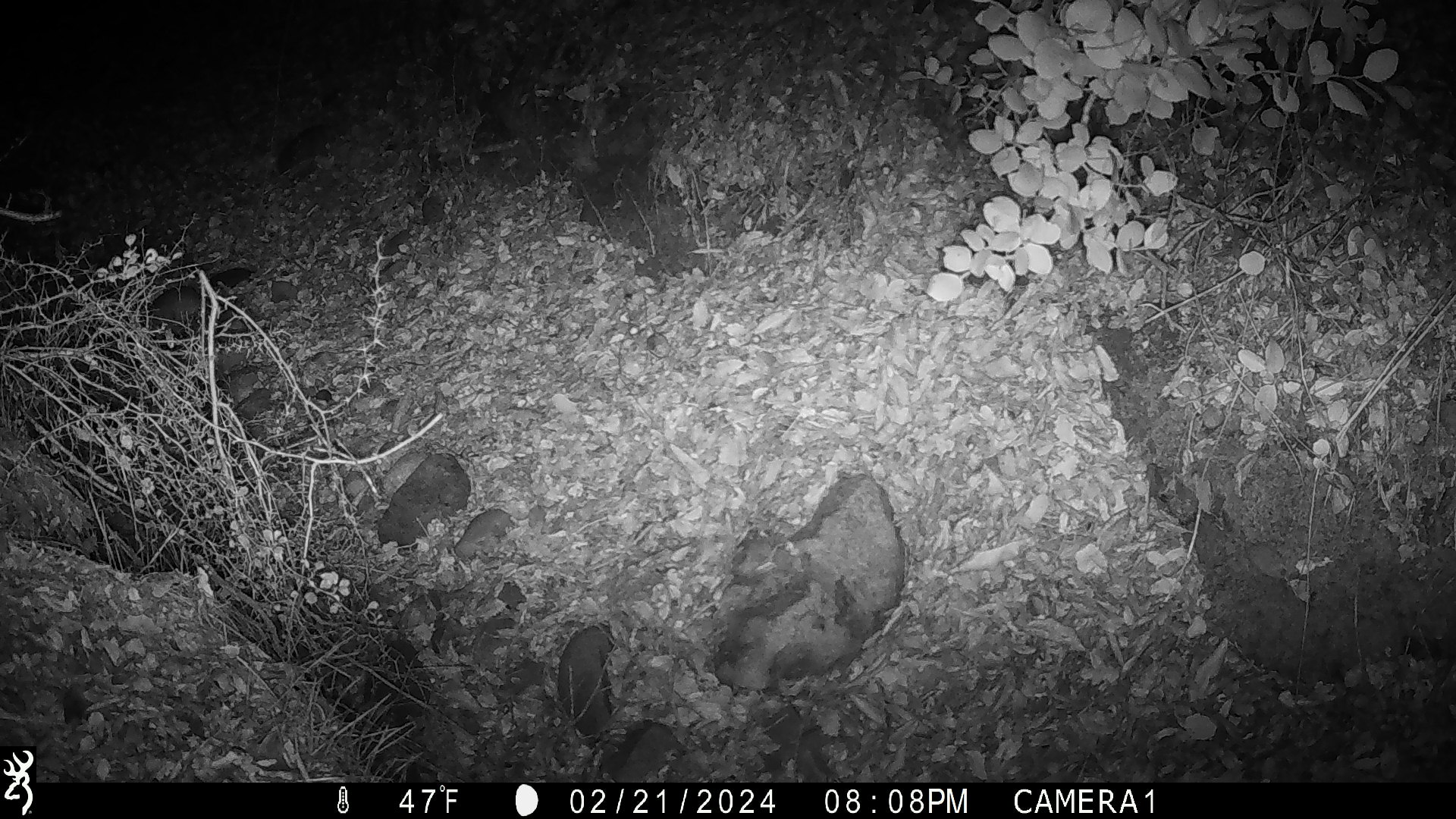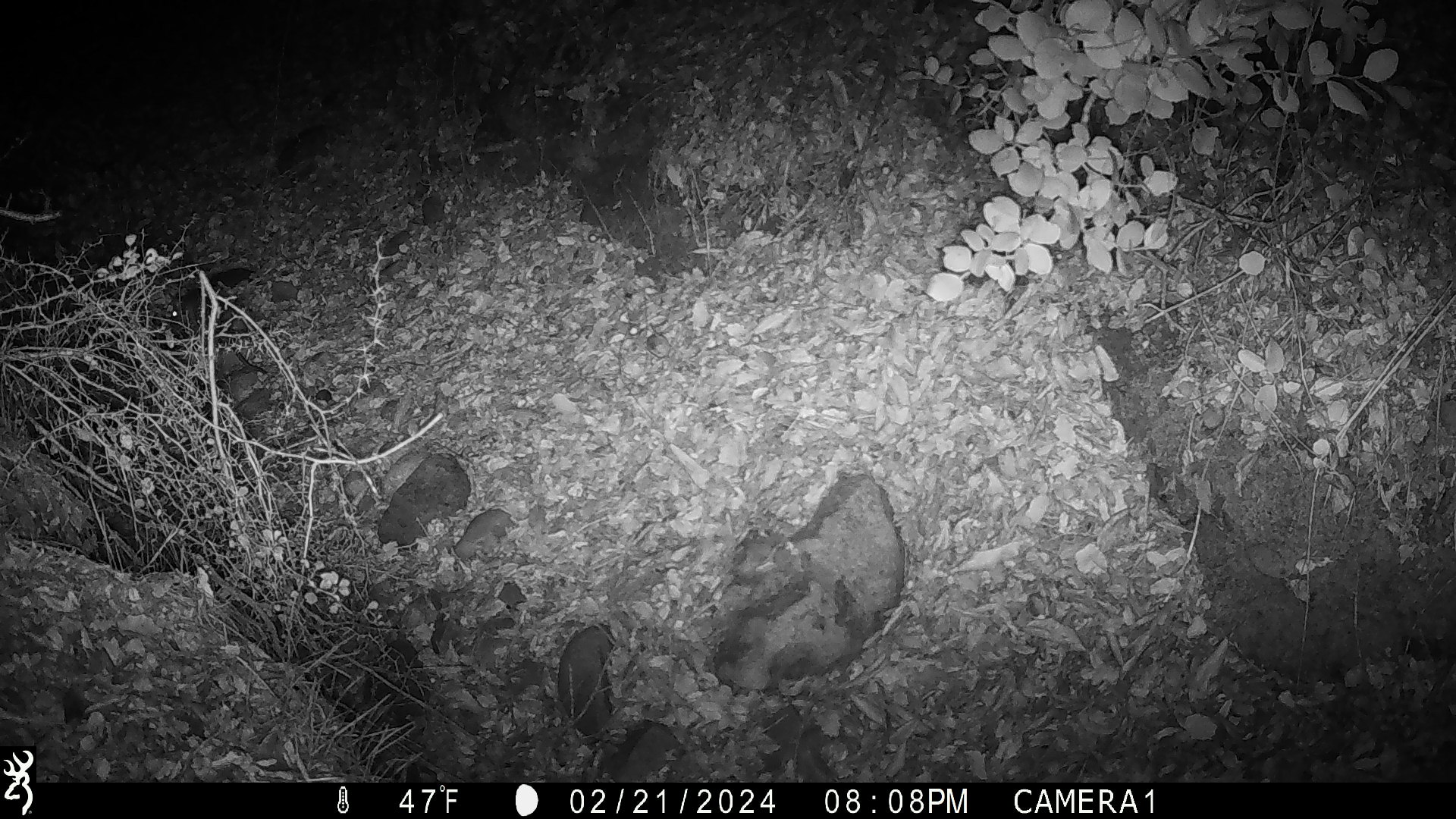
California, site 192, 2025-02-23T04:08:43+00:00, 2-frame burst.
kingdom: Animalia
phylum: Chordata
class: Mammalia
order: Rodentia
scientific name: Rodentia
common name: mouse or rat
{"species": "mouse or rat (Rodentia)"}